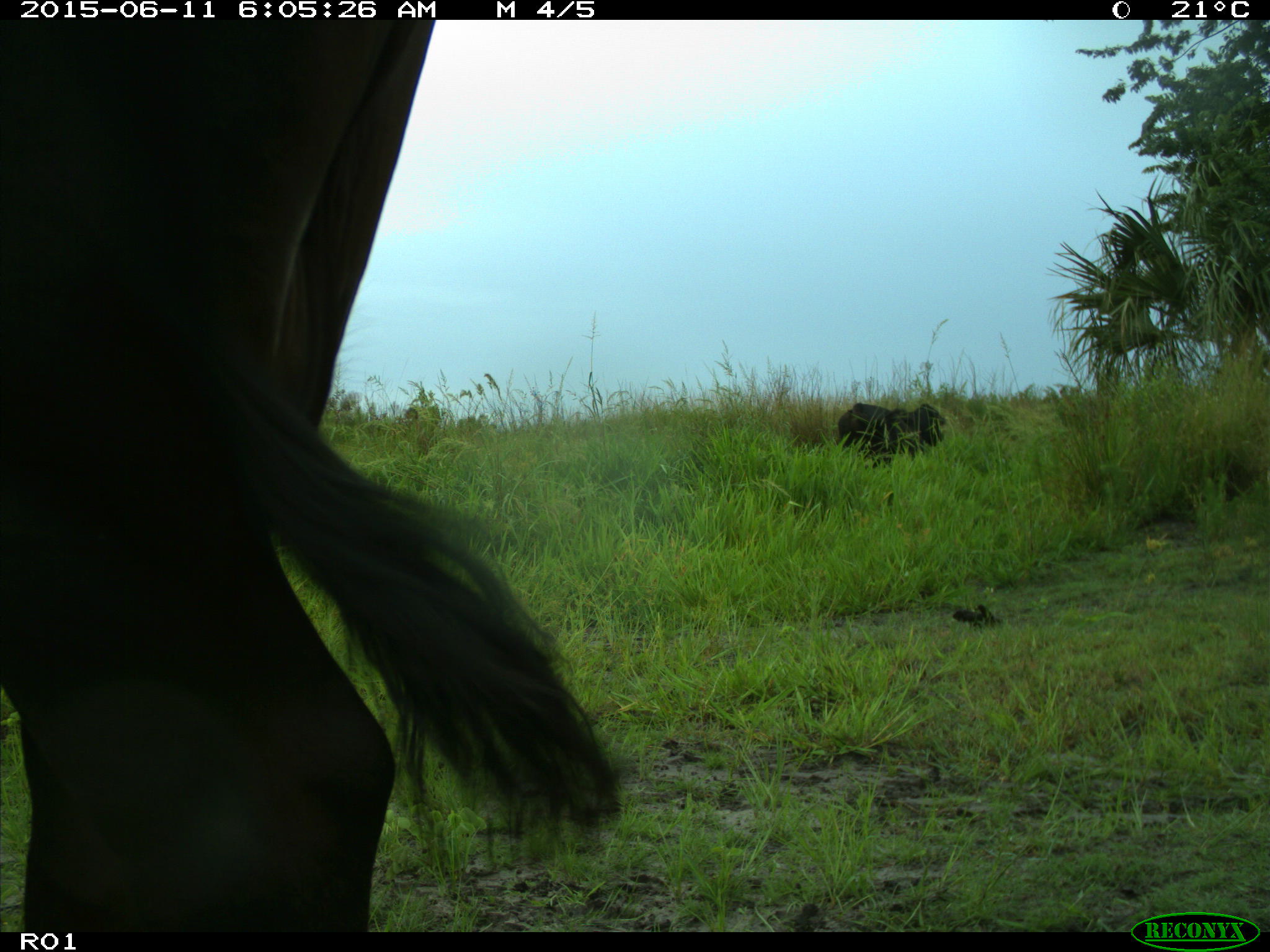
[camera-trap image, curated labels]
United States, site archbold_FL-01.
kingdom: Animalia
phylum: Chordata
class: Mammalia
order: Artiodactyla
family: Bovidae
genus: Bos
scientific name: Bos taurus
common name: domestic cow